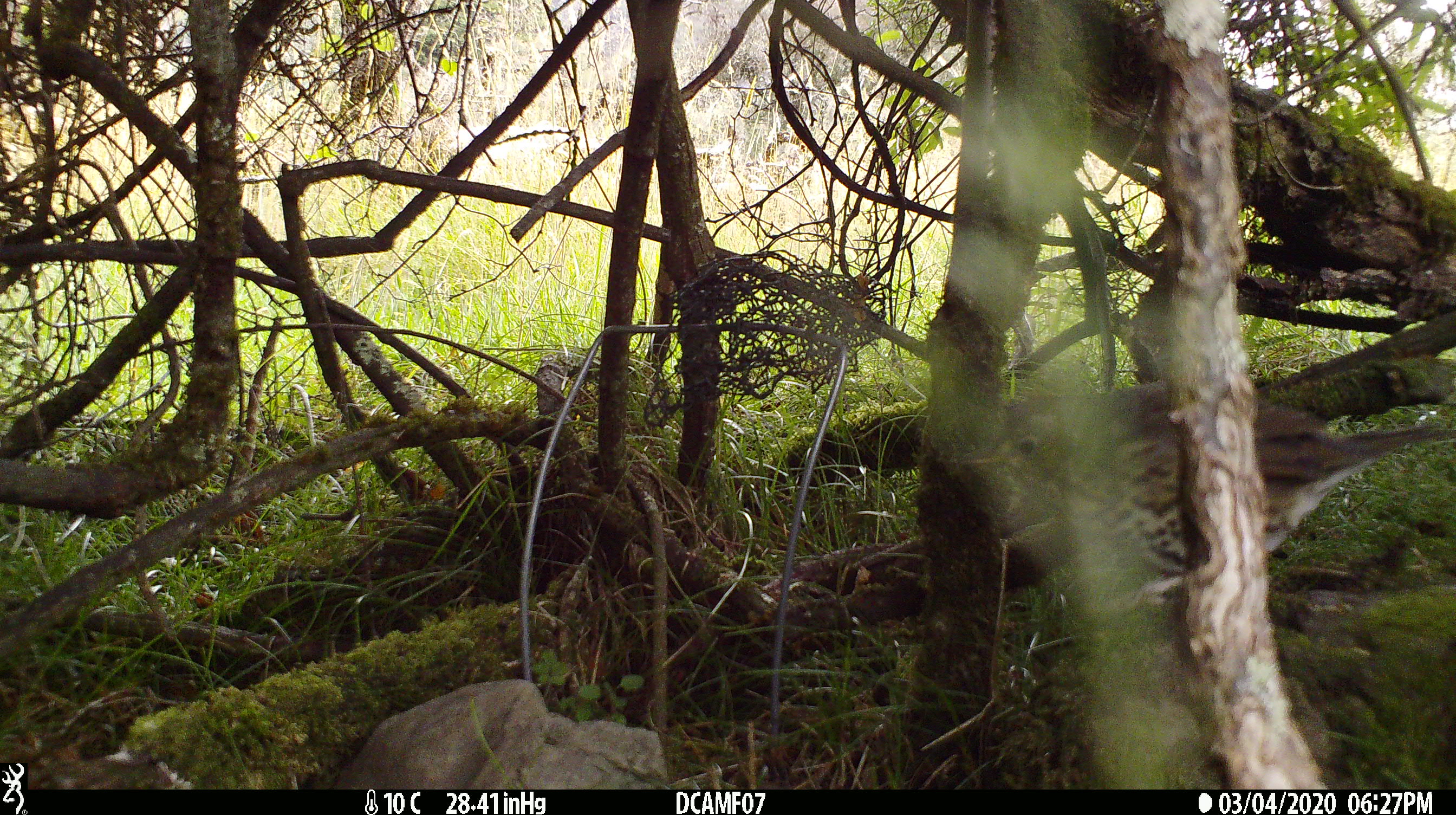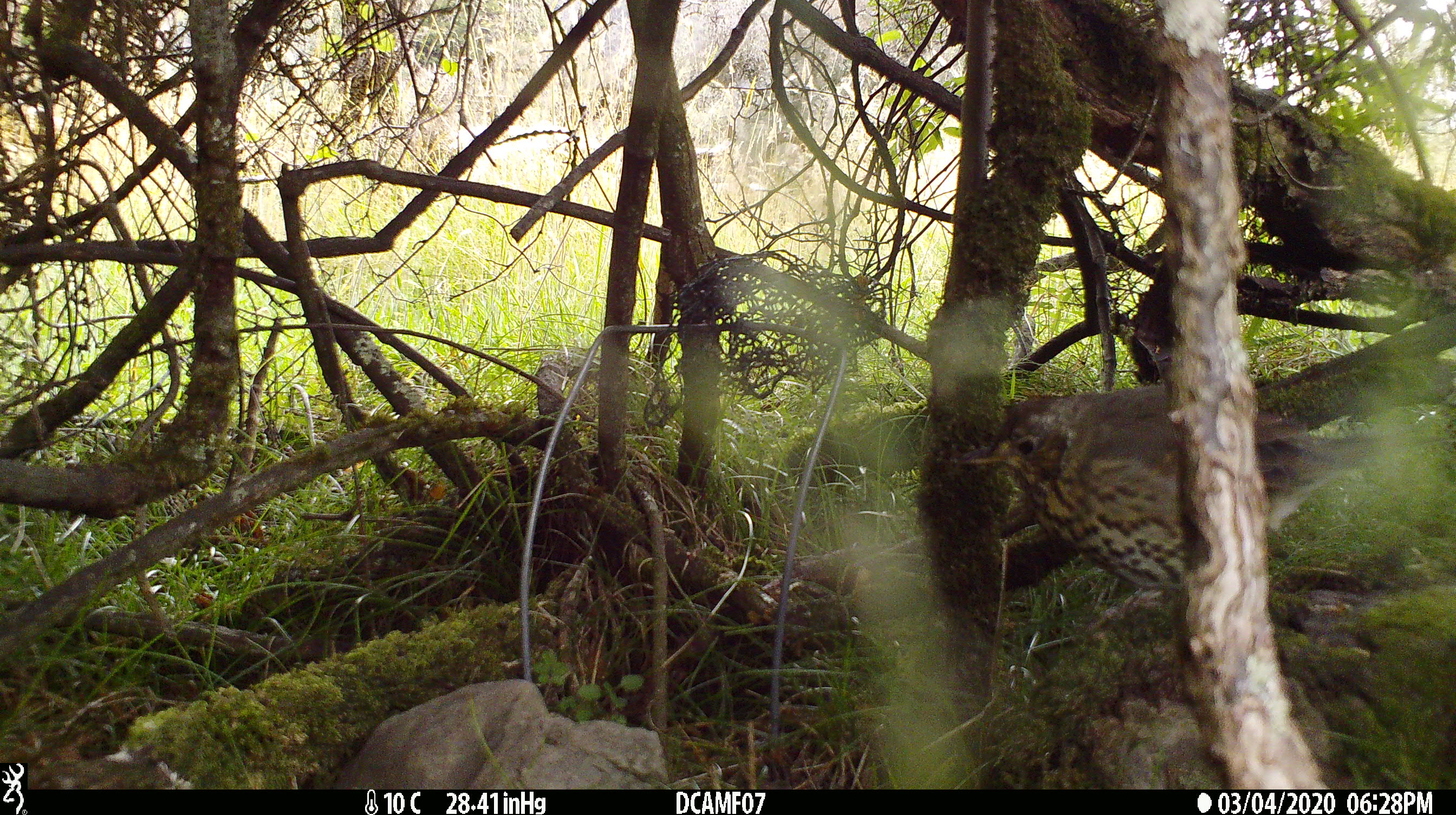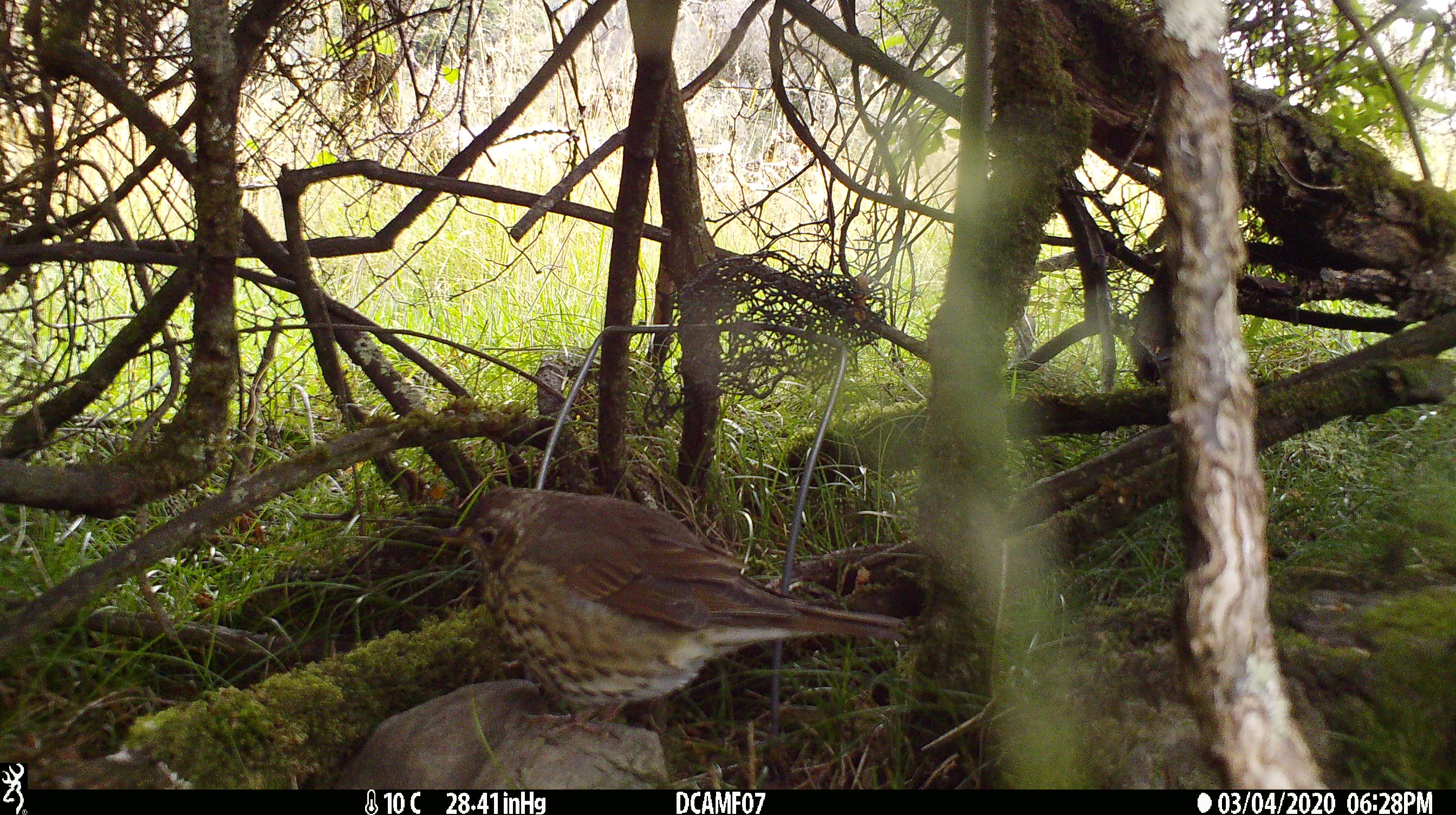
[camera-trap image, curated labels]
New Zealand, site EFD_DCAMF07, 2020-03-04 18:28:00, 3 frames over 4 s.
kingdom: Animalia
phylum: Chordata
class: Aves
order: Passeriformes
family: Turdidae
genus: Turdus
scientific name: Turdus philomelos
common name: song thrush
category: thrush